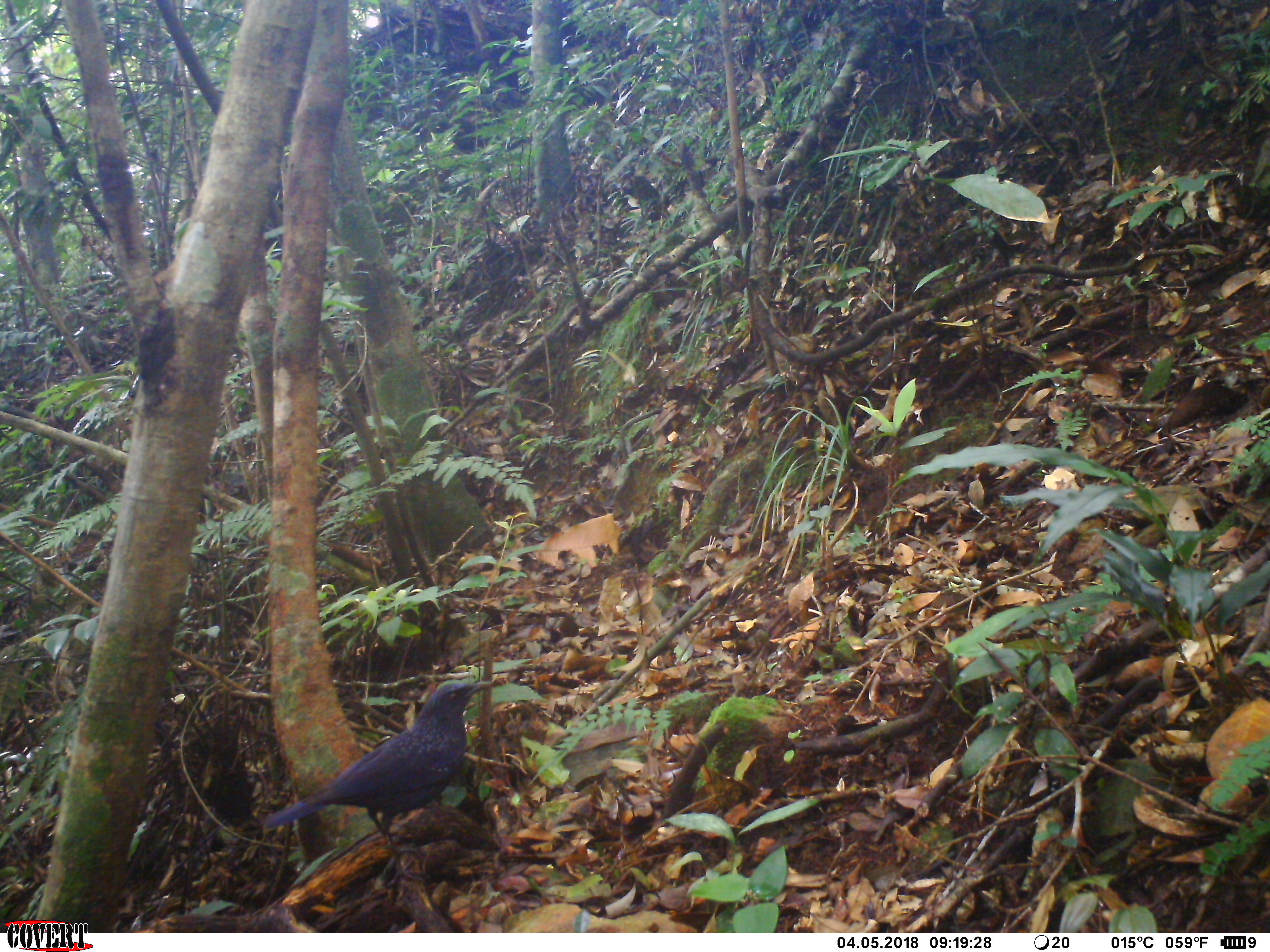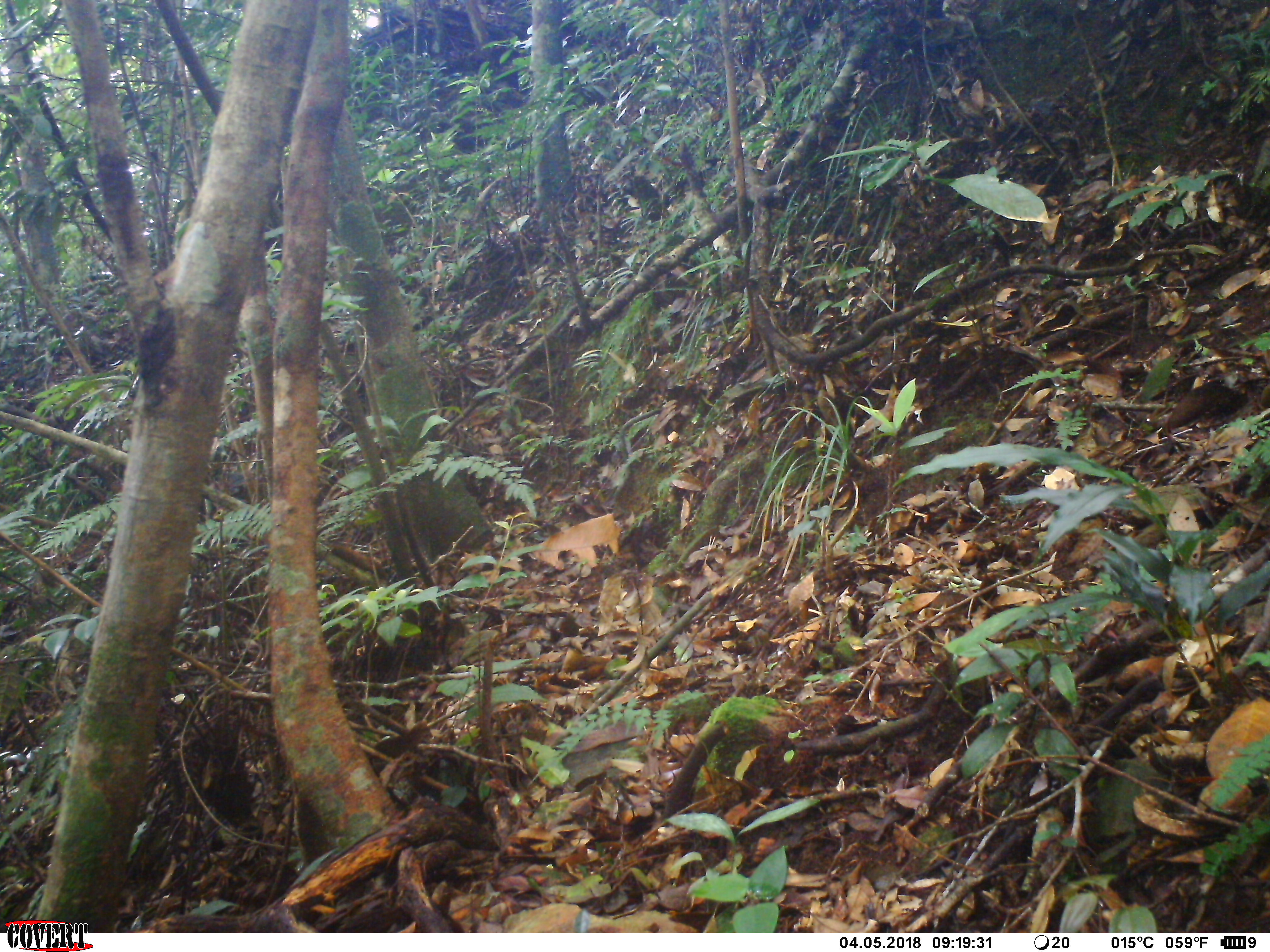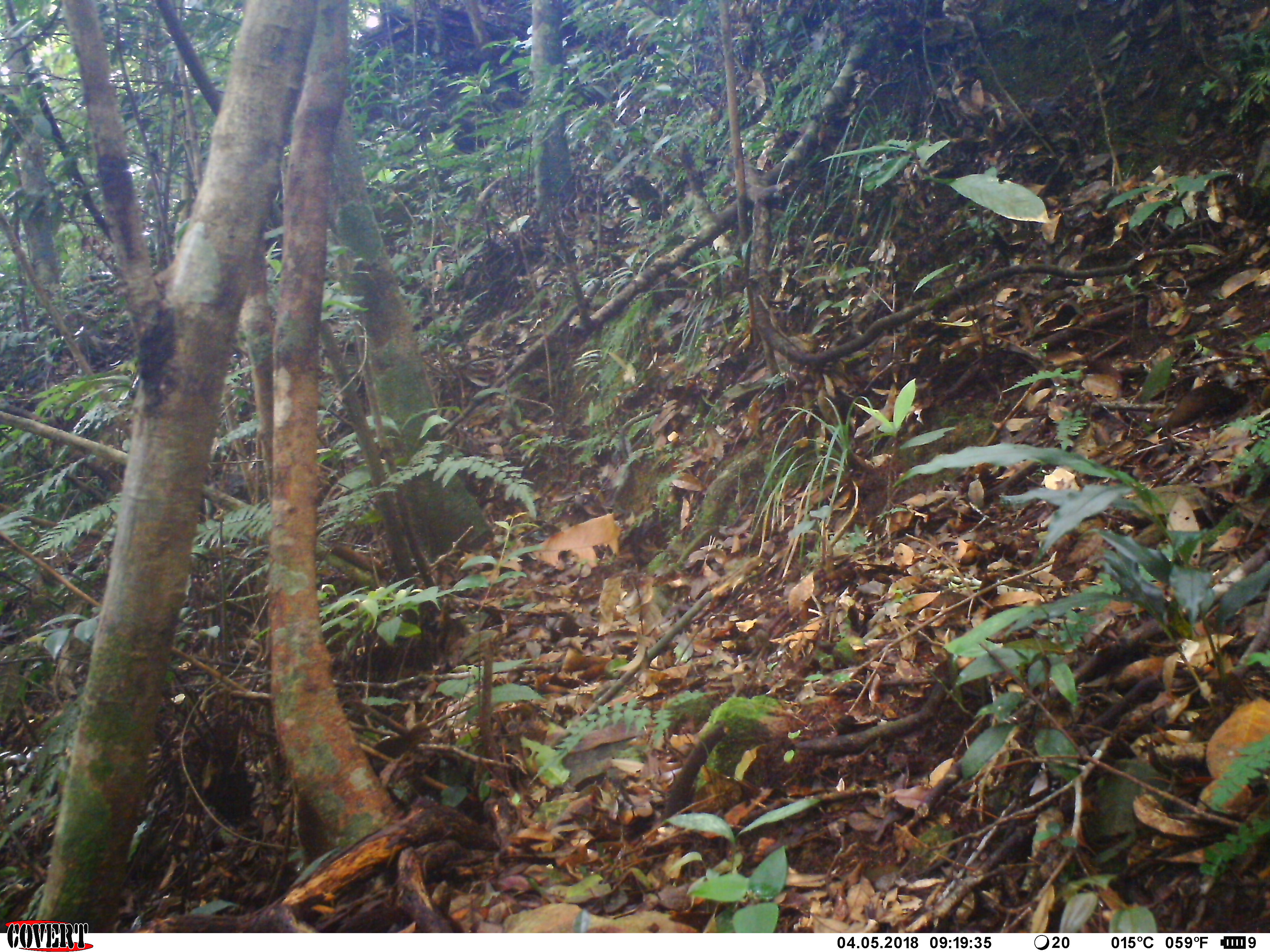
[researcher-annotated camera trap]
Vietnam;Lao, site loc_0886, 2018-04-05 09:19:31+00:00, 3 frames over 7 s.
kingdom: Animalia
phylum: Chordata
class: Aves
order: Passeriformes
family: Muscicapidae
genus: Myophonus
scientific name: Myophonus caeruleus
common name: blue whistling thrush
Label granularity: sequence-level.